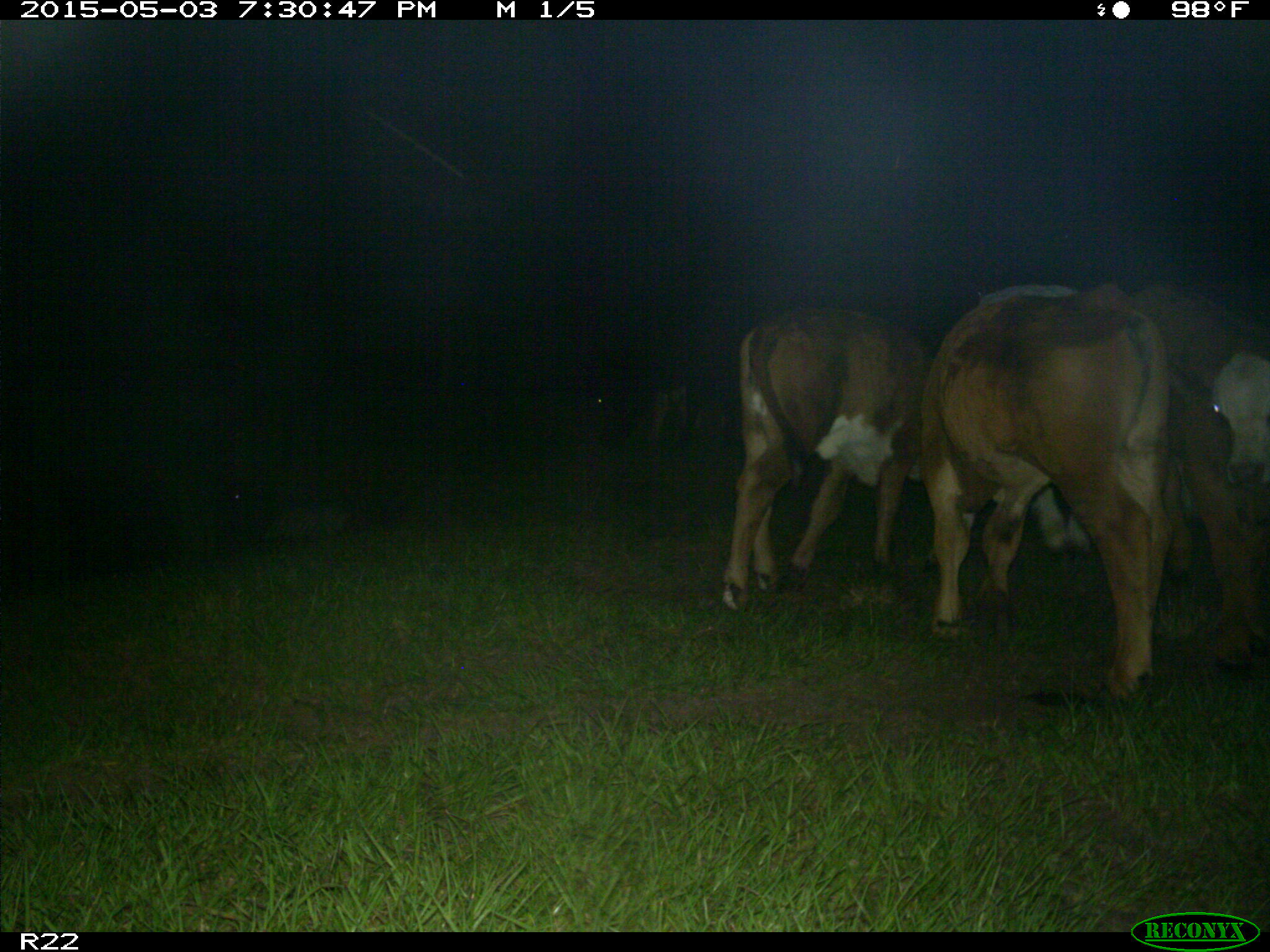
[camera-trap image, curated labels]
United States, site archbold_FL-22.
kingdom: Animalia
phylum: Chordata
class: Mammalia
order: Artiodactyla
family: Bovidae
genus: Bos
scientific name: Bos taurus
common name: domestic cow